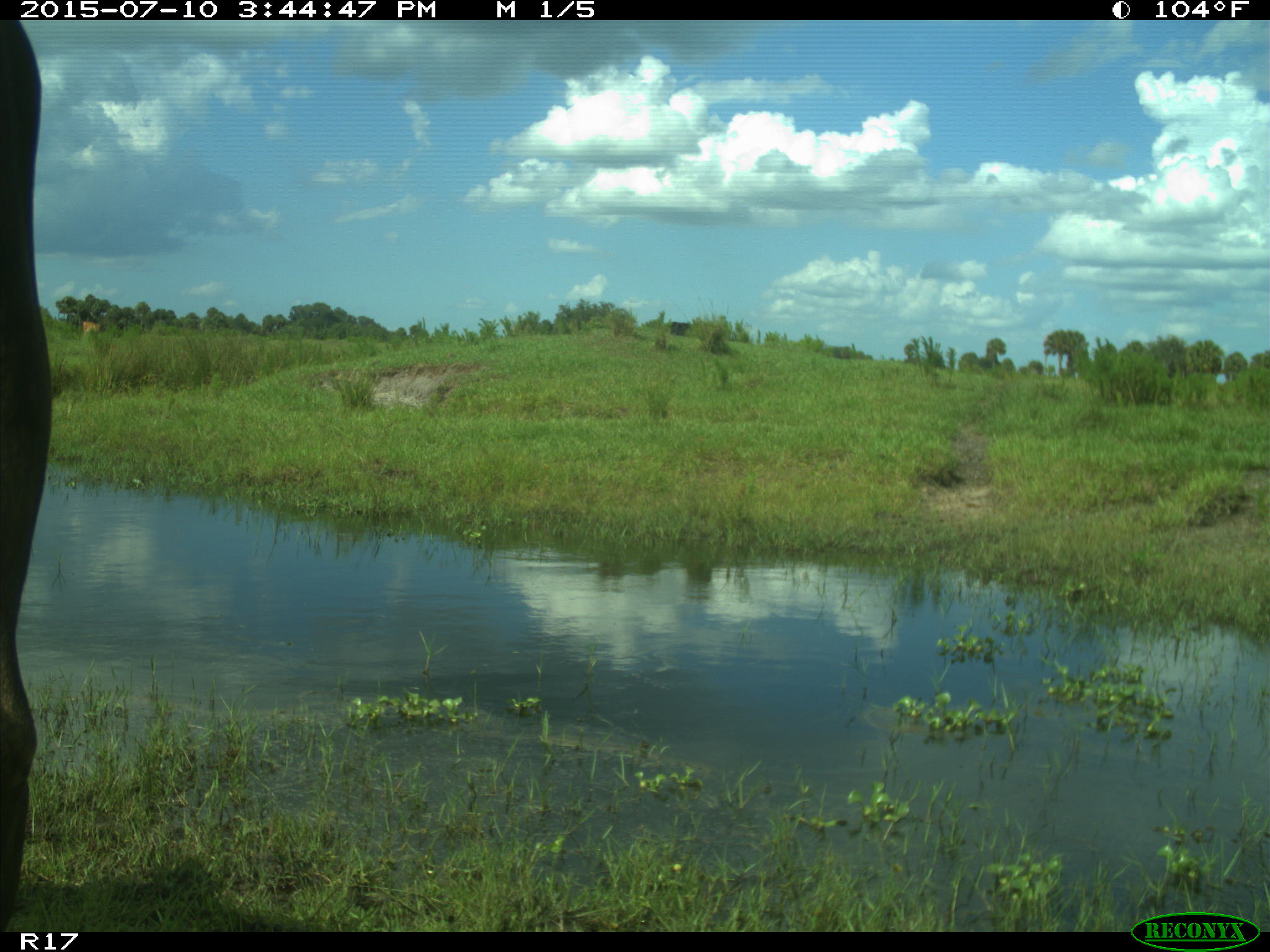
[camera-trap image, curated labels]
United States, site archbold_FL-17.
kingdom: Animalia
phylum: Chordata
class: Mammalia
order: Artiodactyla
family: Bovidae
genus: Bos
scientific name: Bos taurus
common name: domestic cow